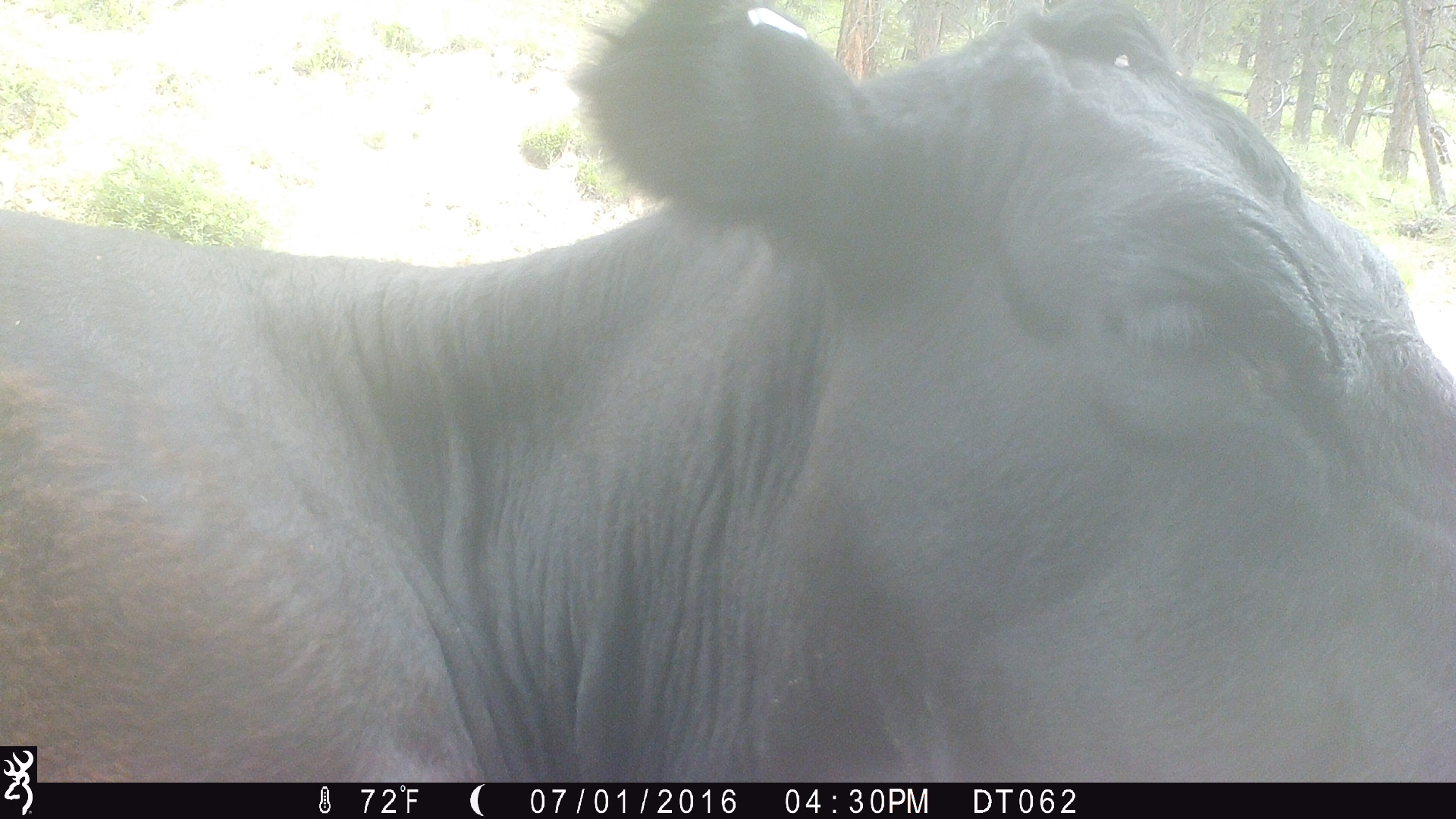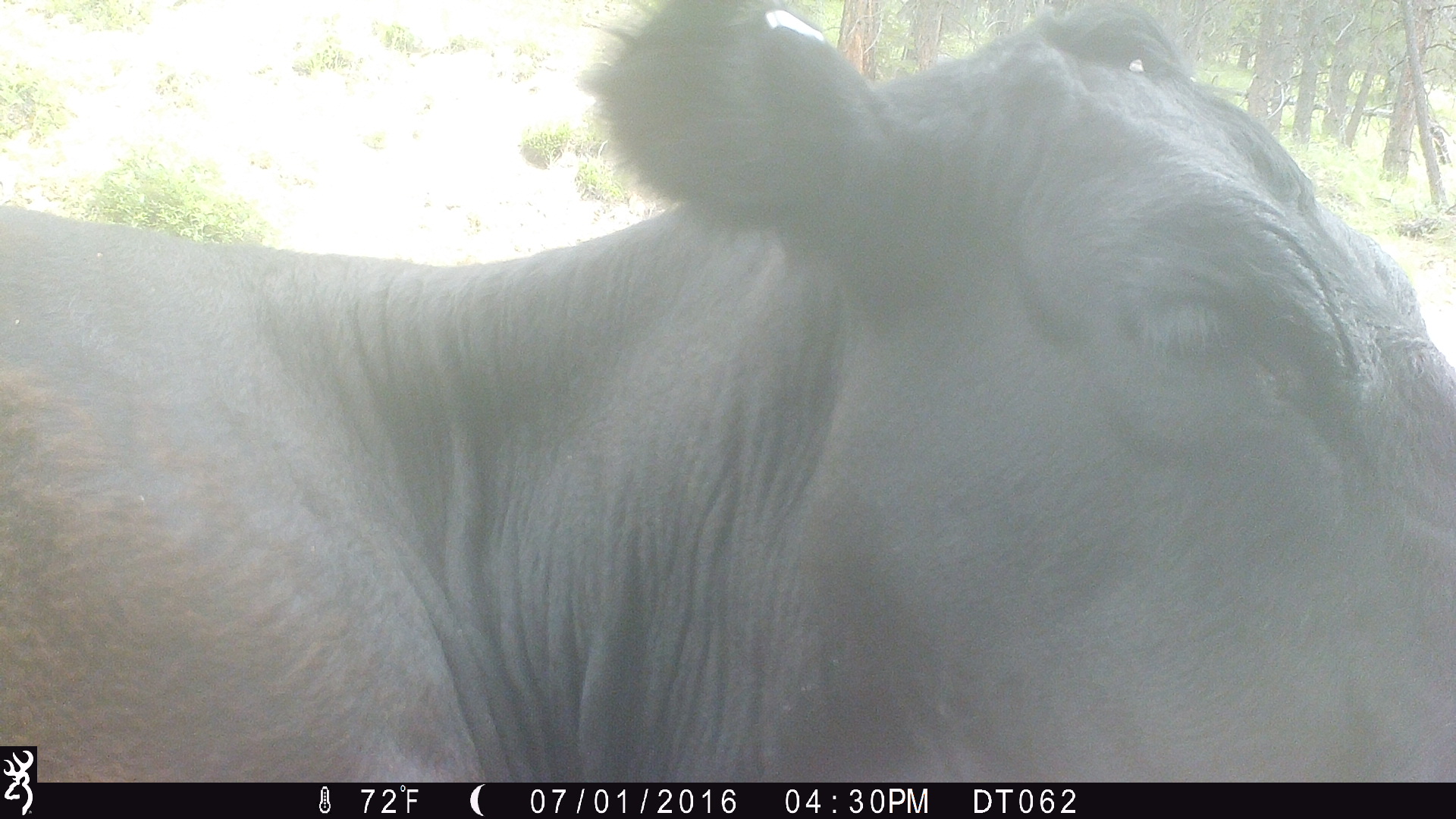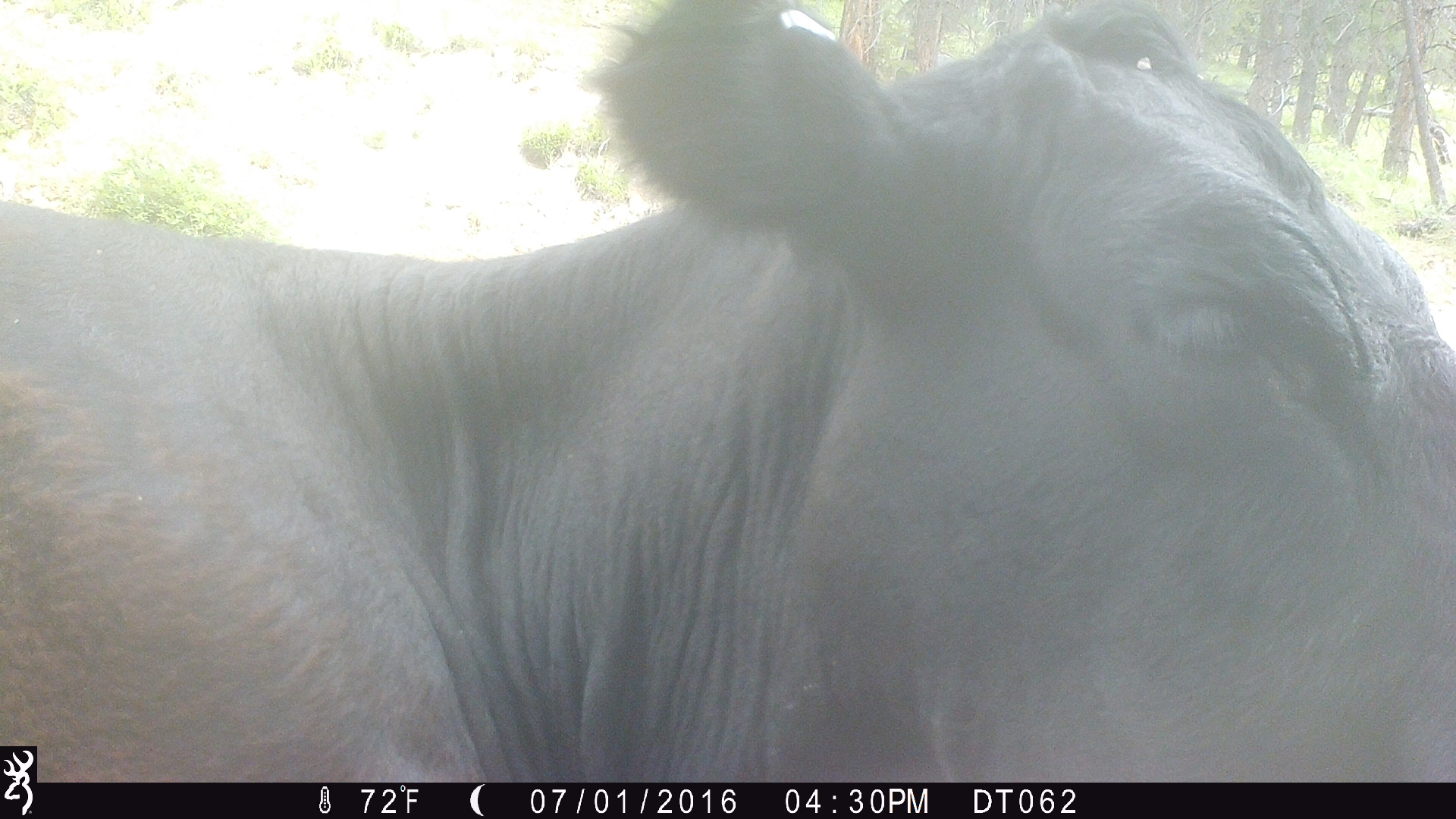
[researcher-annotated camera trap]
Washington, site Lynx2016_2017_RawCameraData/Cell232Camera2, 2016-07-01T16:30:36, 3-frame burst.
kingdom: Animalia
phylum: Chordata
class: Mammalia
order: Artiodactyla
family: Bovidae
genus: Bos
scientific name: Bos taurus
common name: domestic cattle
Domestic cattle (Bos taurus). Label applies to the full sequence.